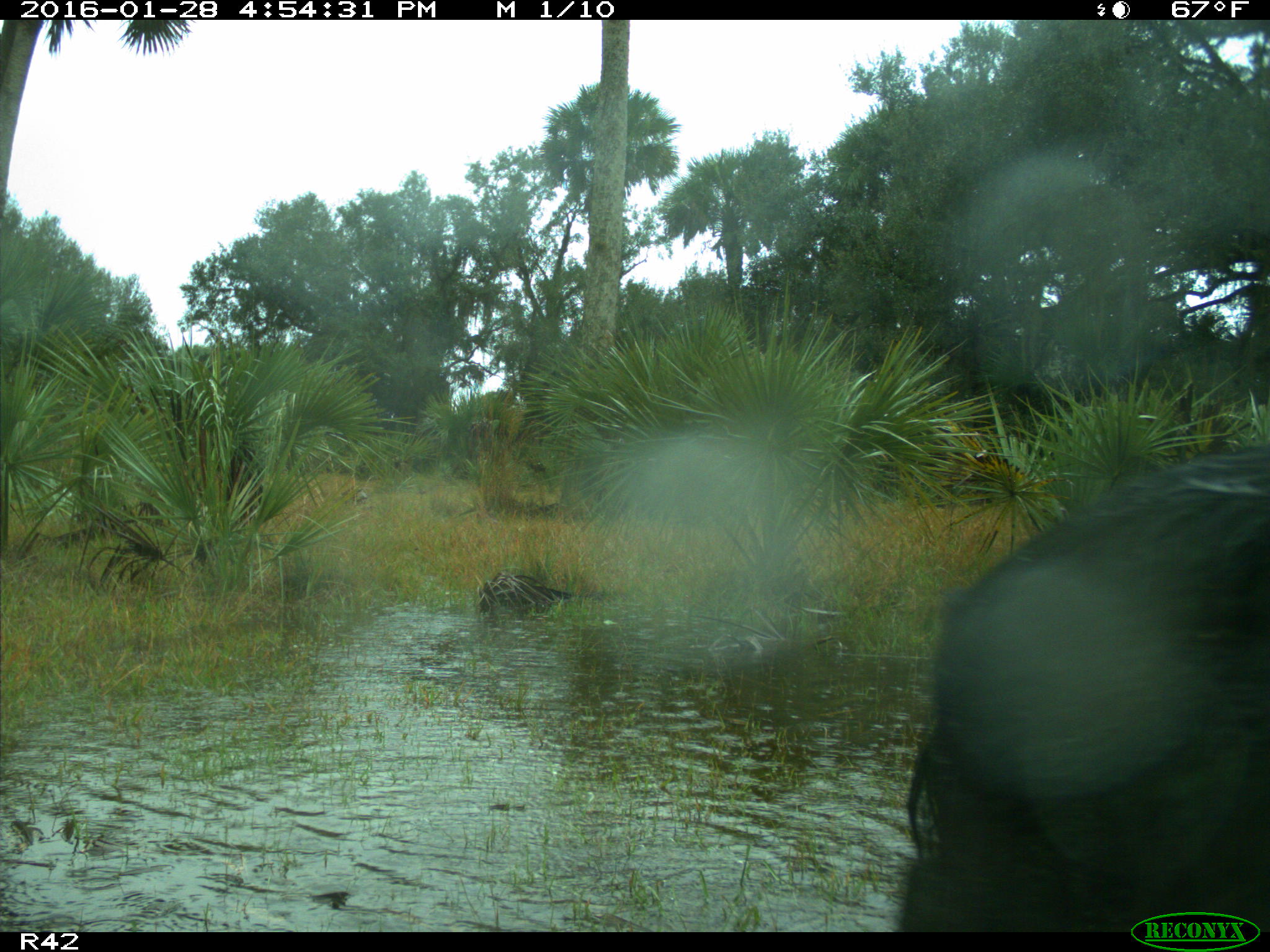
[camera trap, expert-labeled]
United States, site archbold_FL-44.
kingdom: Animalia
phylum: Chordata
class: Mammalia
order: Artiodactyla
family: Bovidae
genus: Bos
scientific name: Bos taurus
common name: domestic cow